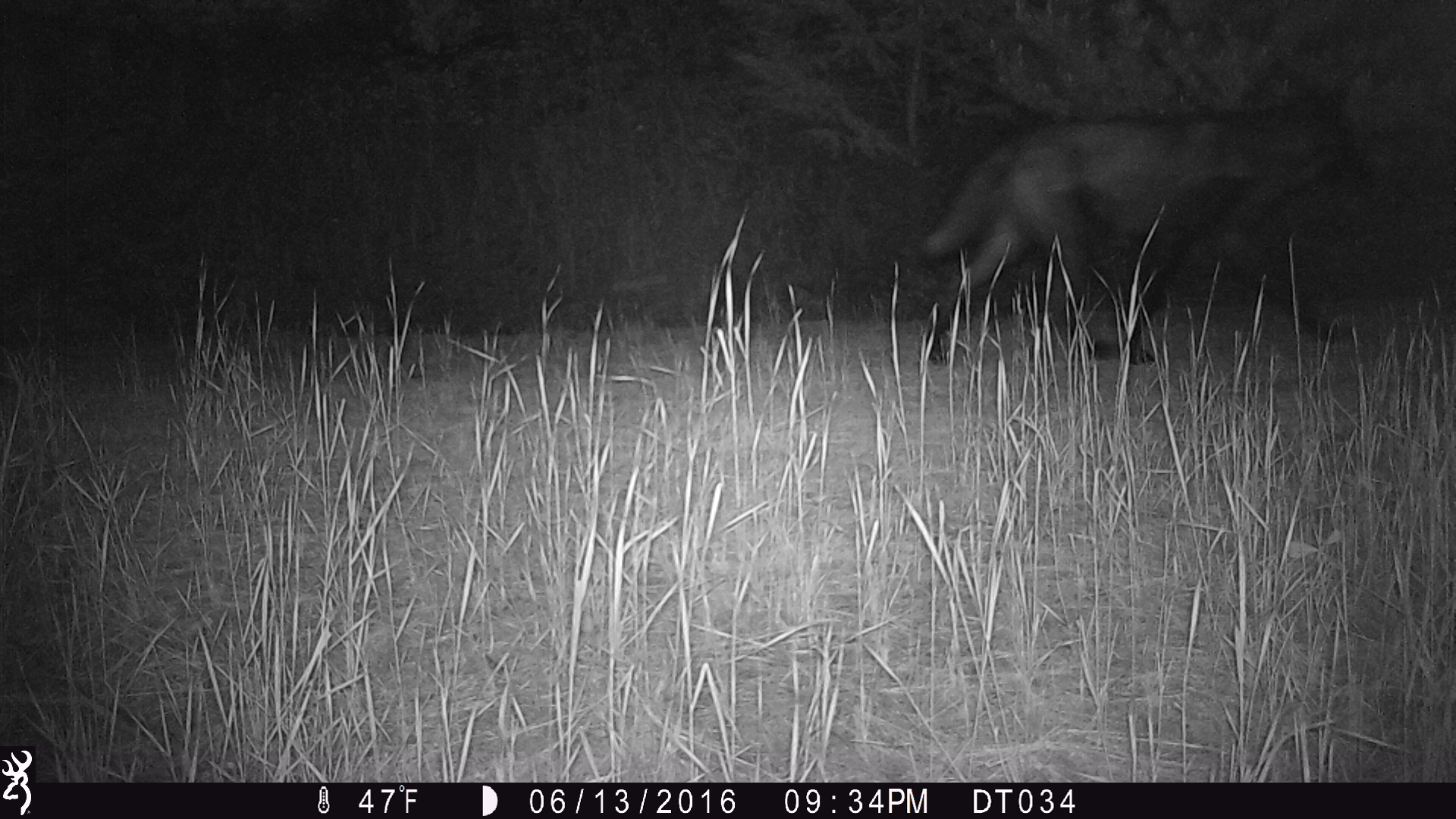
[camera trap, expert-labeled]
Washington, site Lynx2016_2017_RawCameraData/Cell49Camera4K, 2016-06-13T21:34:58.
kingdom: Animalia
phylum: Chordata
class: Mammalia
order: Carnivora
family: Canidae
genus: Canis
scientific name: Canis lupus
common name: gray wolf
Canis lupus (gray wolf). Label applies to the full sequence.